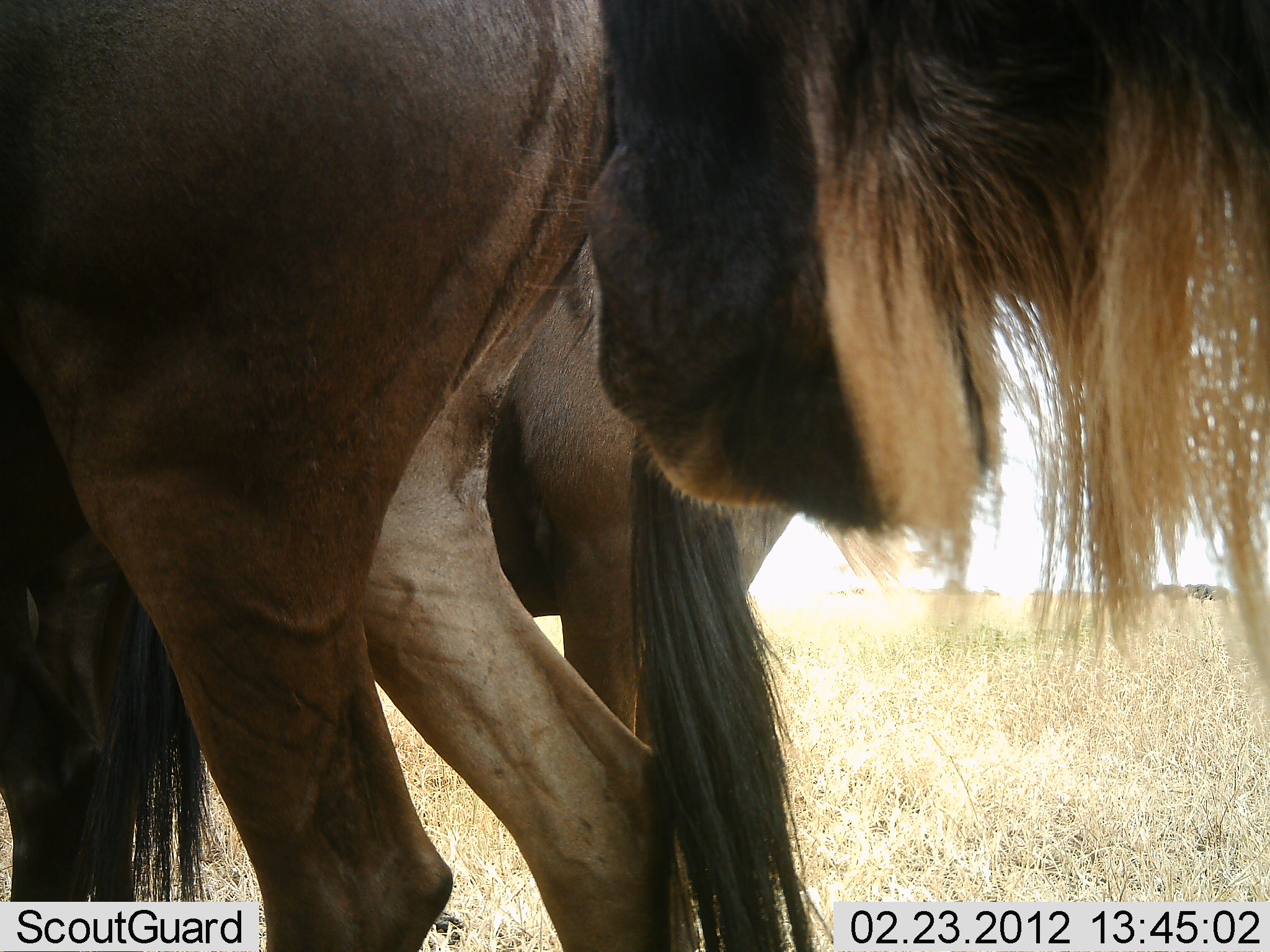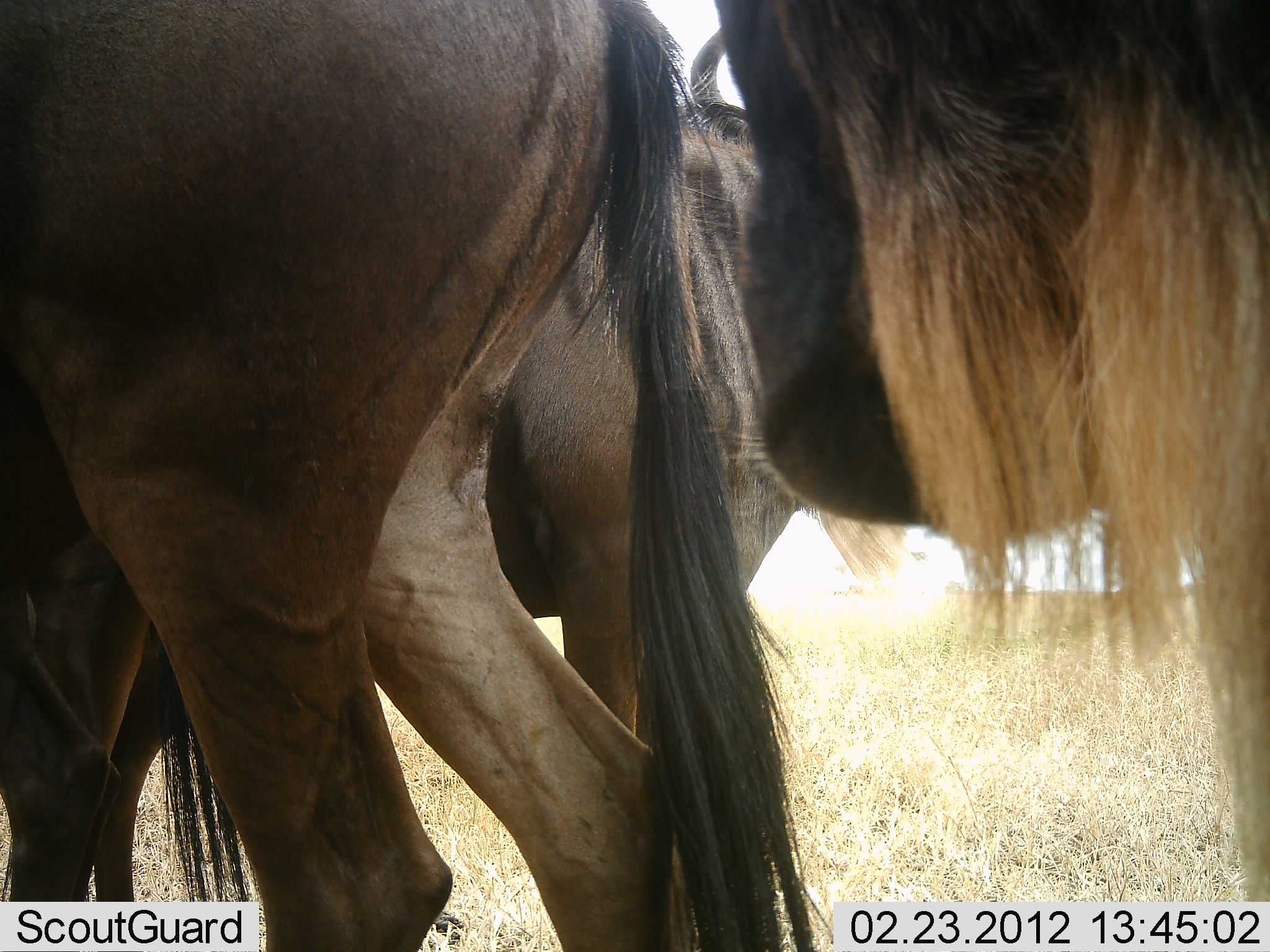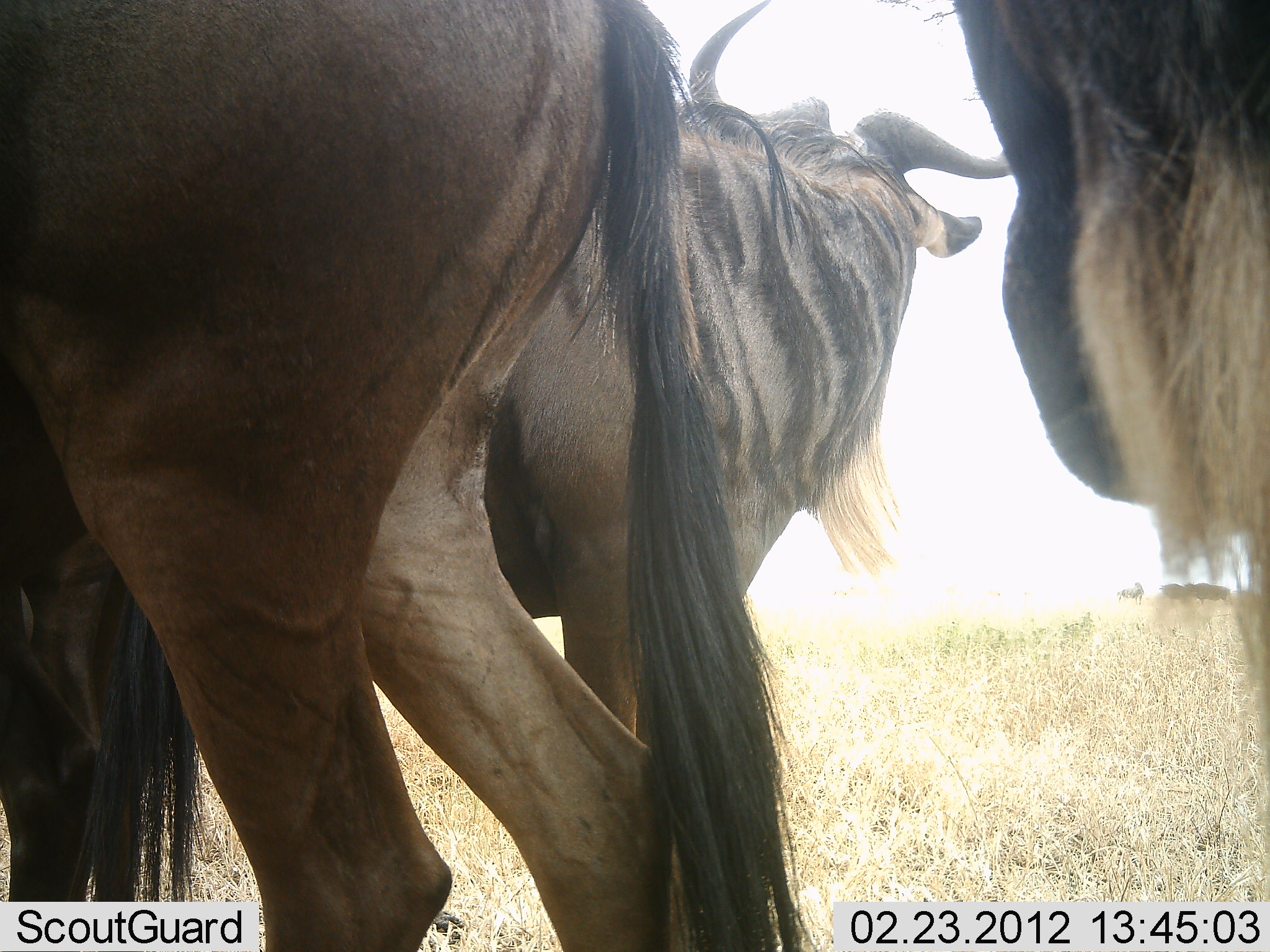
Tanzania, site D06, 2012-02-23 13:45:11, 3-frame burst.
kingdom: Animalia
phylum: Chordata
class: Mammalia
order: Artiodactyla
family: Bovidae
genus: Connochaetes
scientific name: Connochaetes taurinus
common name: blue wildebeest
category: wildebeest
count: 3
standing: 93%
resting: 7%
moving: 7%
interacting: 0%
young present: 0%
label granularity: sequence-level